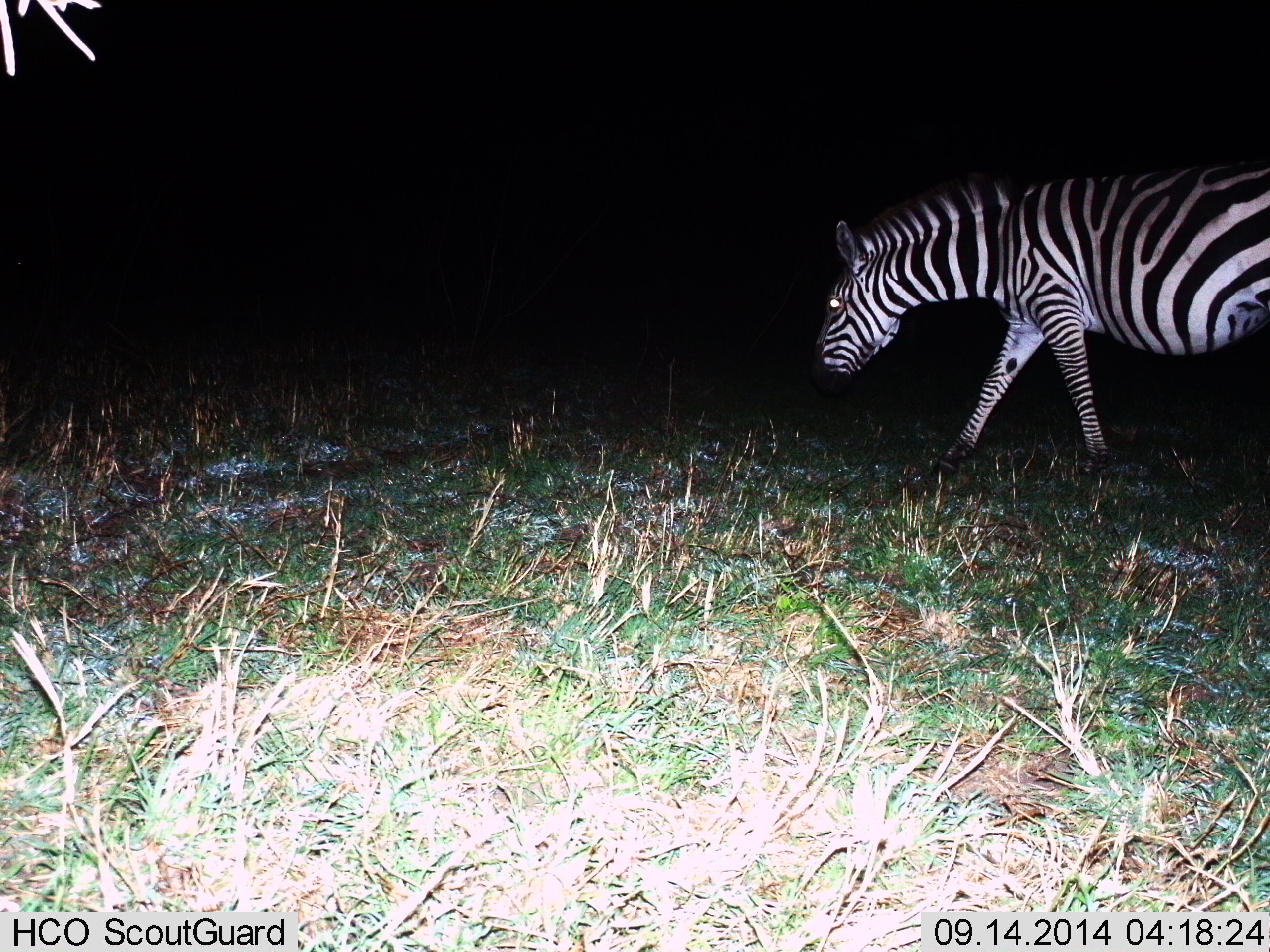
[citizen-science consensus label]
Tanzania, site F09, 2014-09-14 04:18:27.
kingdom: Animalia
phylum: Chordata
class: Mammalia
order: Perissodactyla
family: Equidae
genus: Equus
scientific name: Equus quagga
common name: plains zebra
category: zebra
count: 1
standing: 30%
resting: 0%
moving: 70%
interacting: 0%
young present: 0%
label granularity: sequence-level